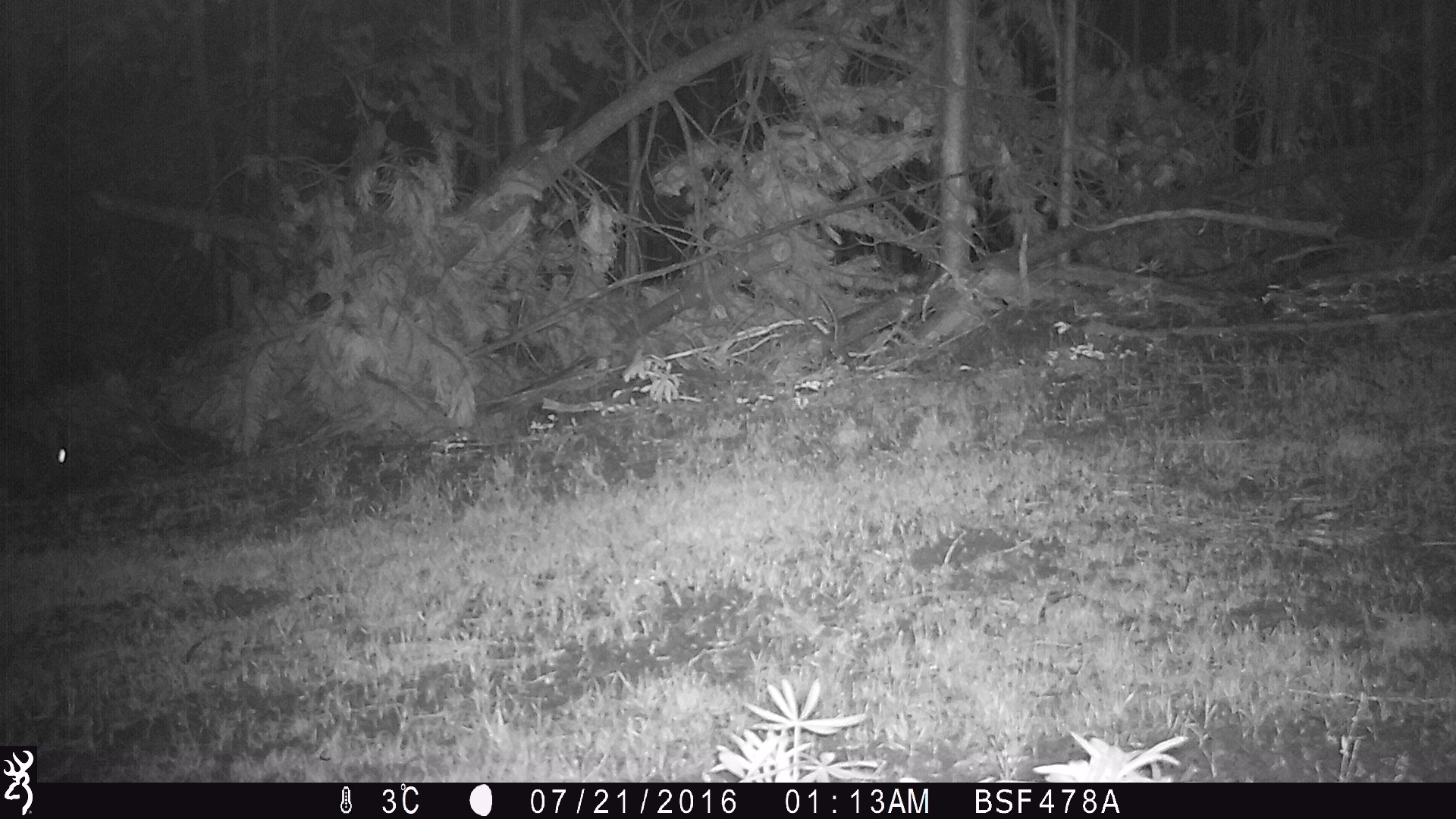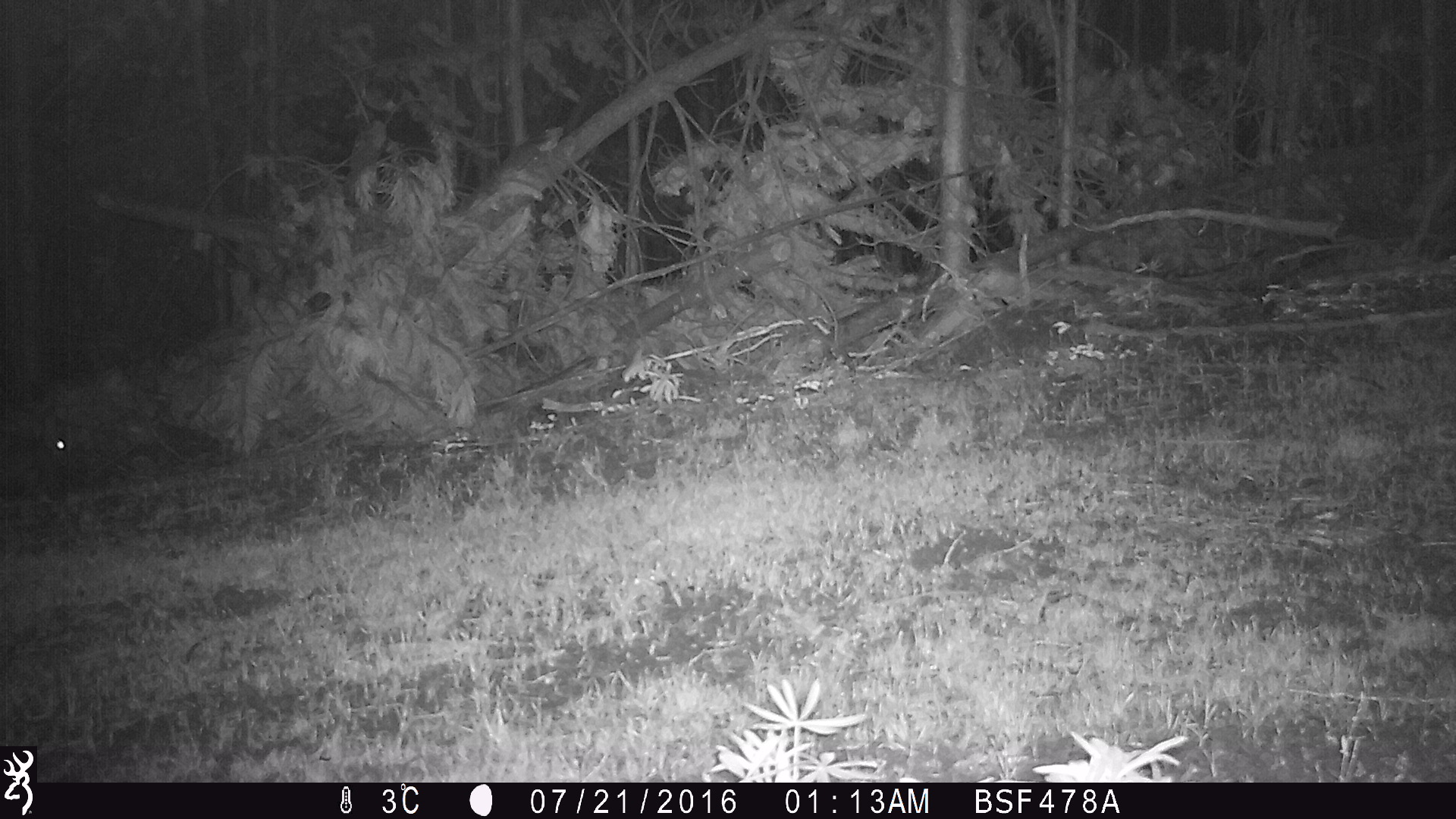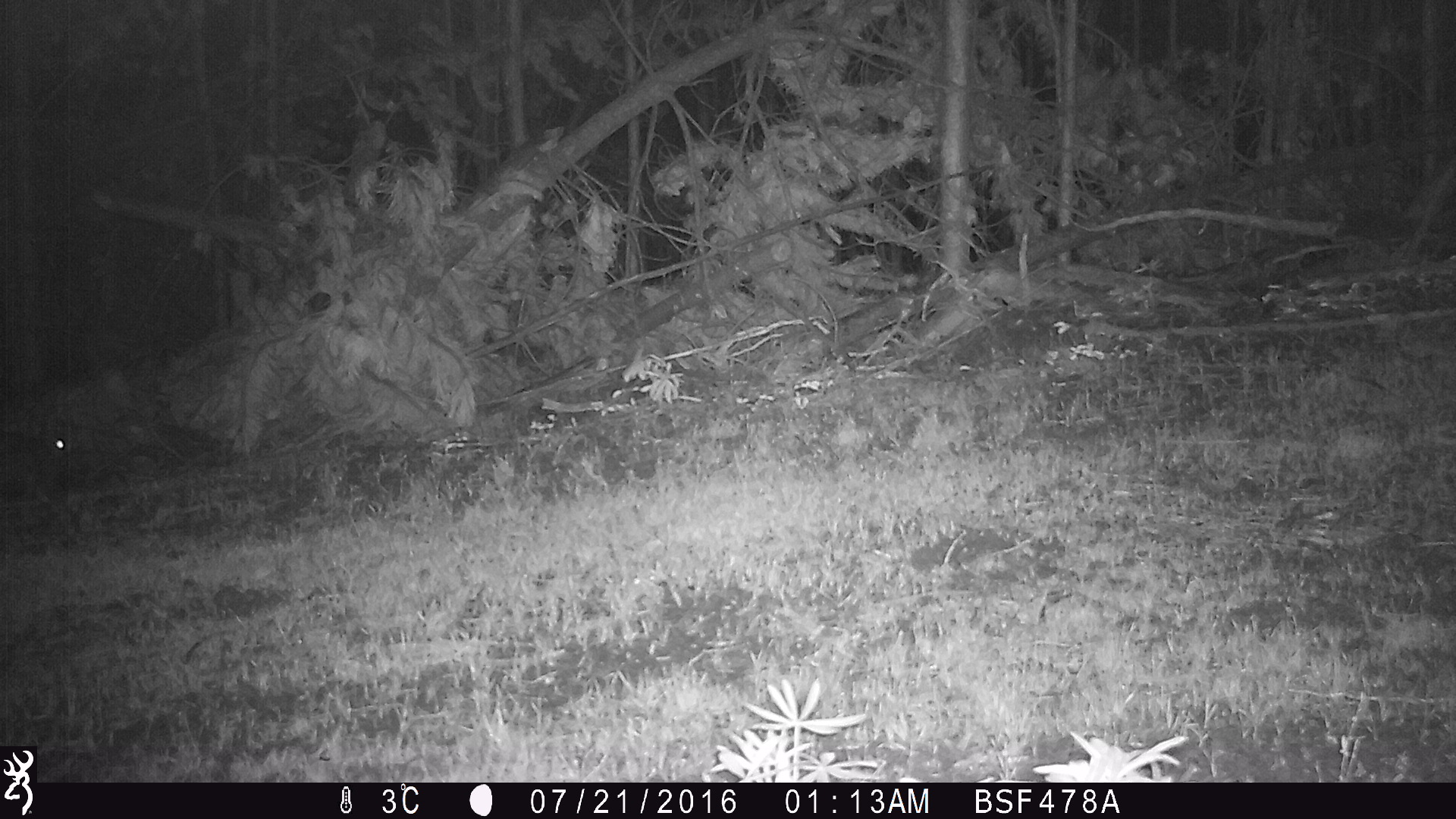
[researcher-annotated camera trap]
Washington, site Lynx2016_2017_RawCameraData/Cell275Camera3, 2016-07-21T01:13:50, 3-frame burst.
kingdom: Animalia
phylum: Chordata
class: Mammalia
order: Lagomorpha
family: Leporidae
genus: Lepus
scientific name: Lepus americanus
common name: snowshoe hare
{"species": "Lepus americanus (snowshoe hare)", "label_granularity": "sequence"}